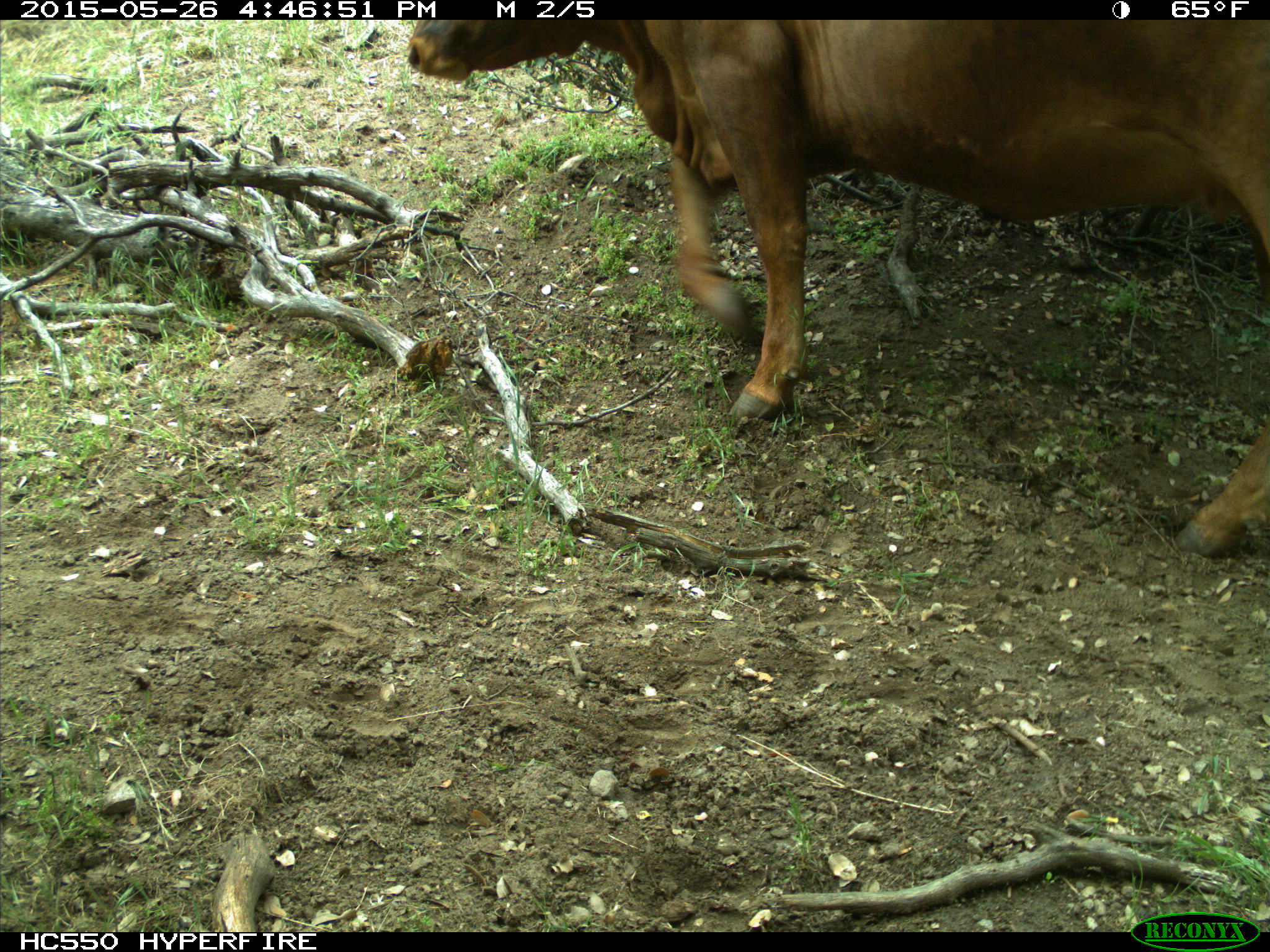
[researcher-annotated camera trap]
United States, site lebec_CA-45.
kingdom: Animalia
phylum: Chordata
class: Mammalia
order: Artiodactyla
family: Bovidae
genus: Bos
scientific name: Bos taurus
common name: domestic cow